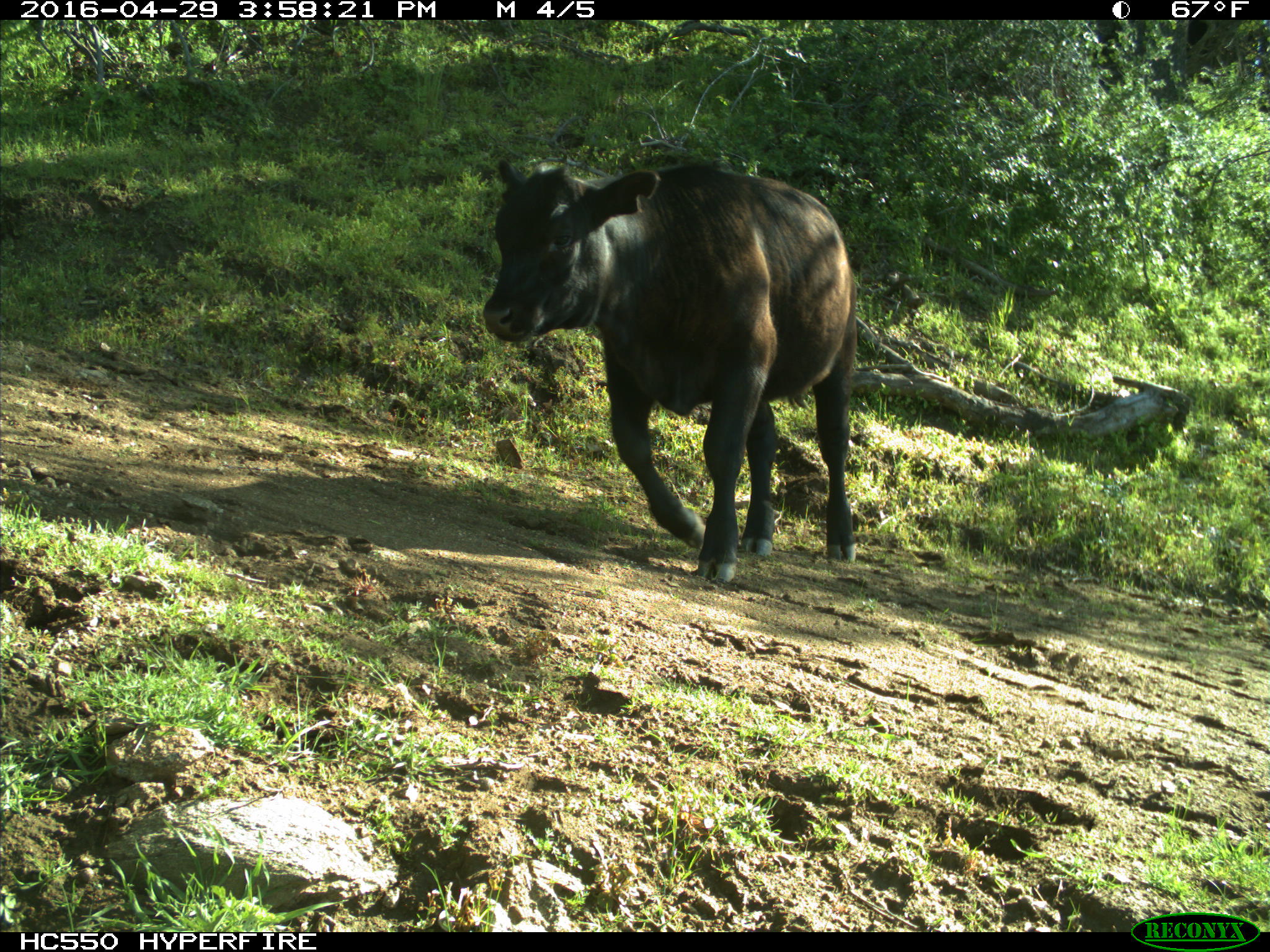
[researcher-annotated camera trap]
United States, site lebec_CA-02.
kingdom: Animalia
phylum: Chordata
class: Mammalia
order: Artiodactyla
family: Bovidae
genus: Bos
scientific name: Bos taurus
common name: domestic cow